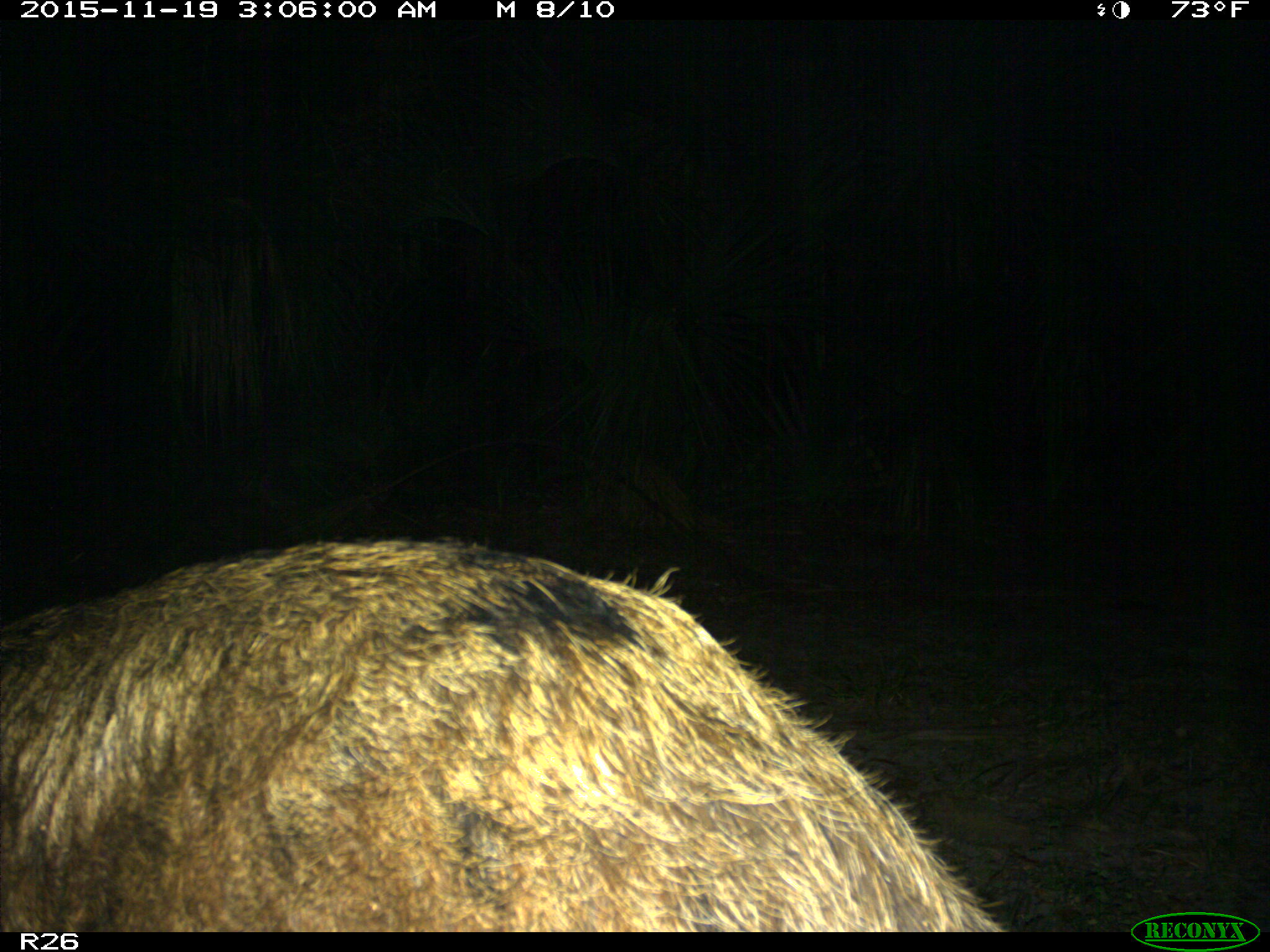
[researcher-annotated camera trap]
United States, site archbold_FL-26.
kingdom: Animalia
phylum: Chordata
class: Mammalia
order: Artiodactyla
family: Suidae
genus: Sus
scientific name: Sus scrofa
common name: wild boar